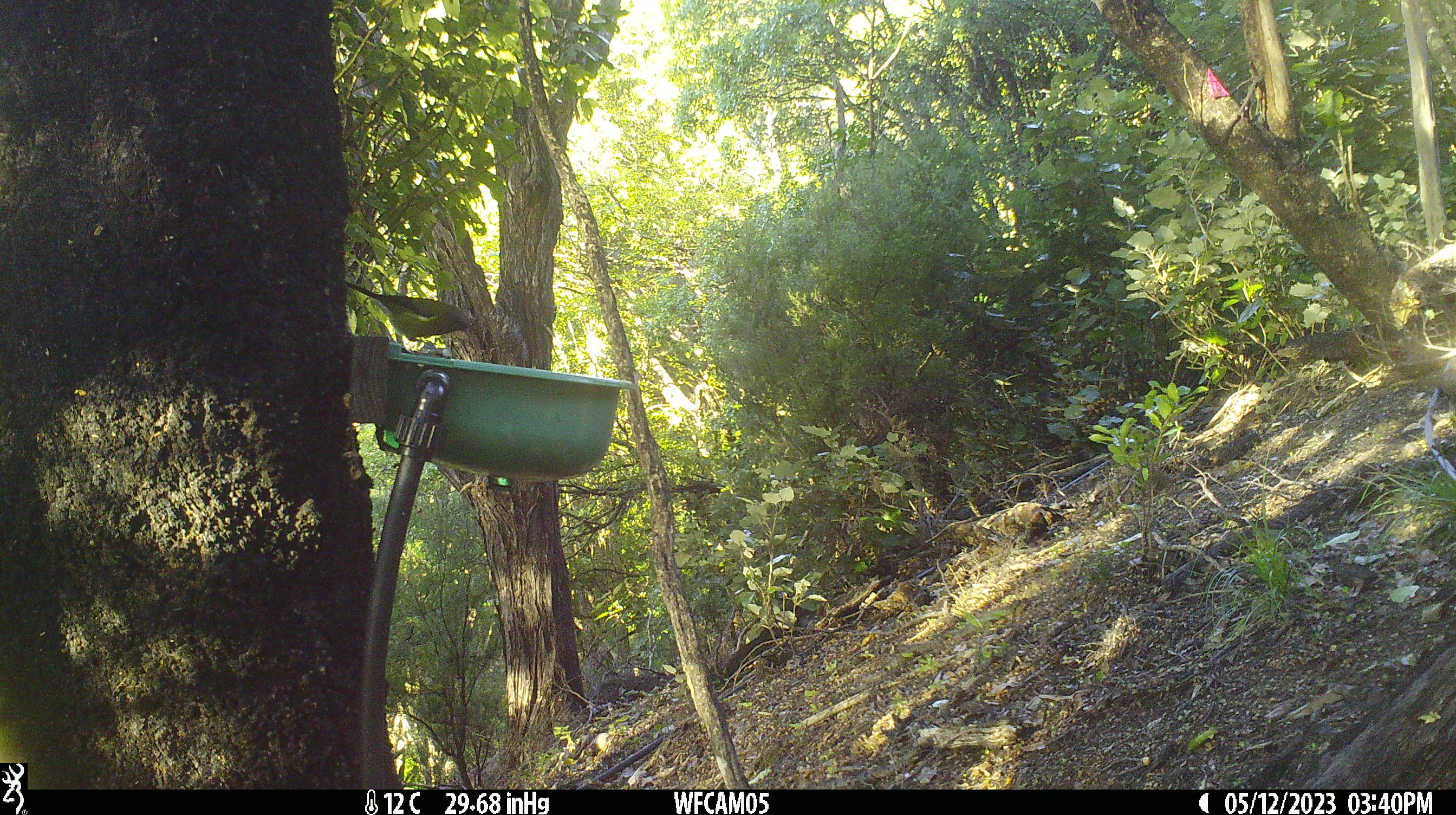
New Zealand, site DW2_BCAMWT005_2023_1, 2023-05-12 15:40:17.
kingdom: Animalia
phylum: Chordata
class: Aves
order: Passeriformes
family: Meliphagidae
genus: Anthornis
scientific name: Anthornis melanura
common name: new zealand bellbird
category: bellbird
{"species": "bellbird (new zealand bellbird) (Anthornis melanura)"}